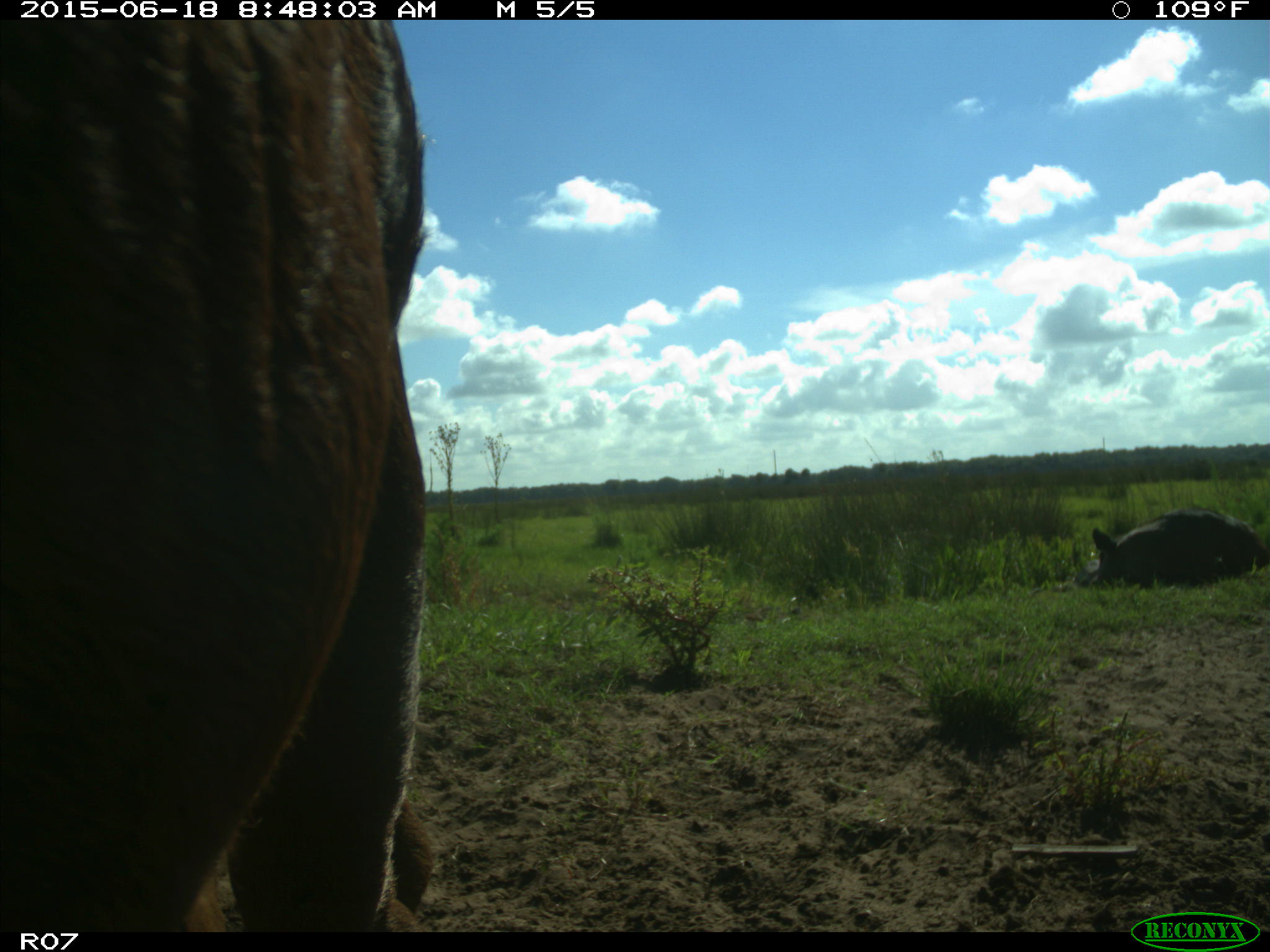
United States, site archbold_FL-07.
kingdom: Animalia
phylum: Chordata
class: Mammalia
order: Artiodactyla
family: Bovidae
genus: Bos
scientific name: Bos taurus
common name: domestic cow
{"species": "Bos taurus (domestic cow)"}